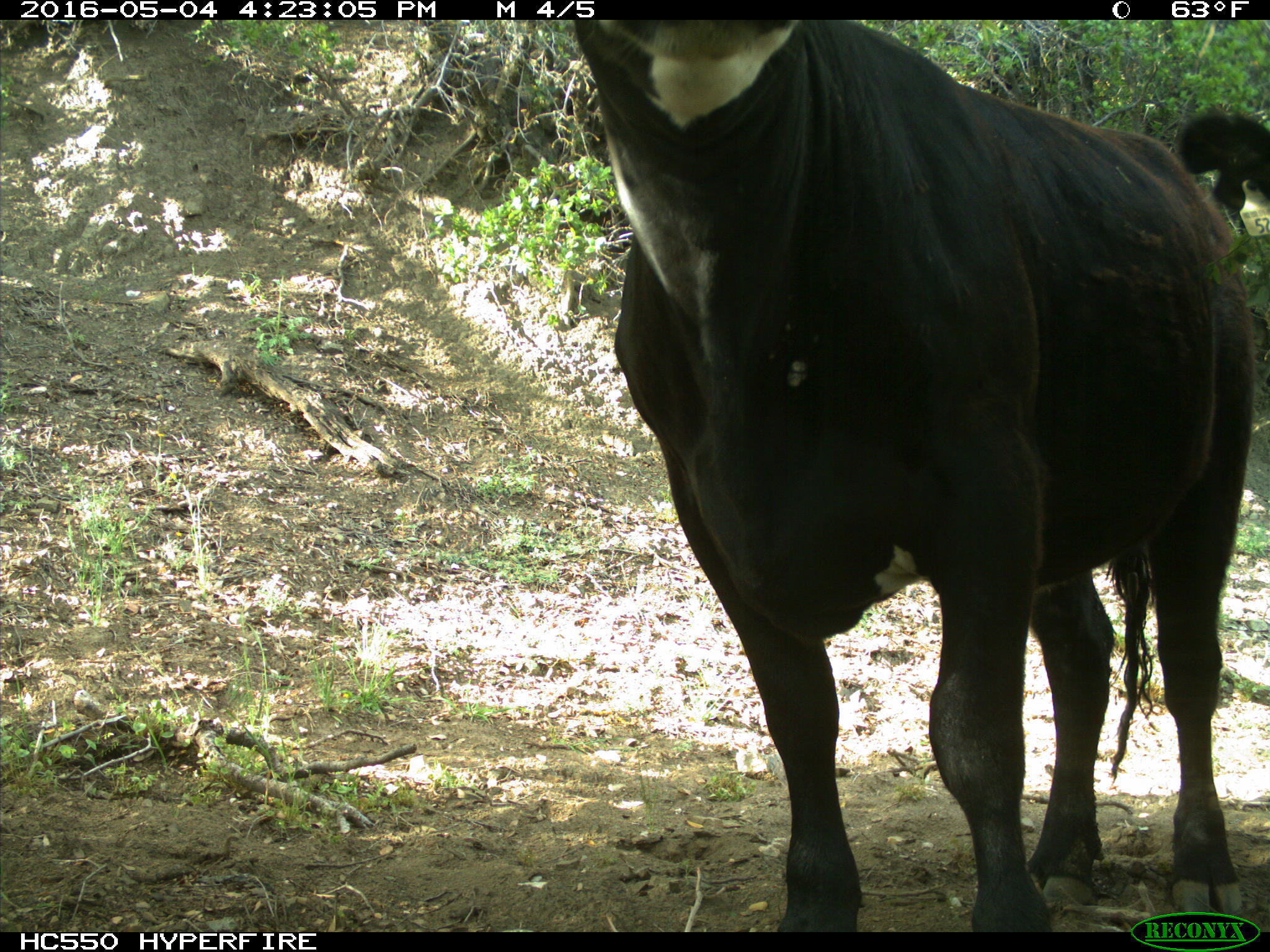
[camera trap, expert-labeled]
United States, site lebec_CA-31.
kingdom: Animalia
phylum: Chordata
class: Mammalia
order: Artiodactyla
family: Bovidae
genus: Bos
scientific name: Bos taurus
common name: domestic cow